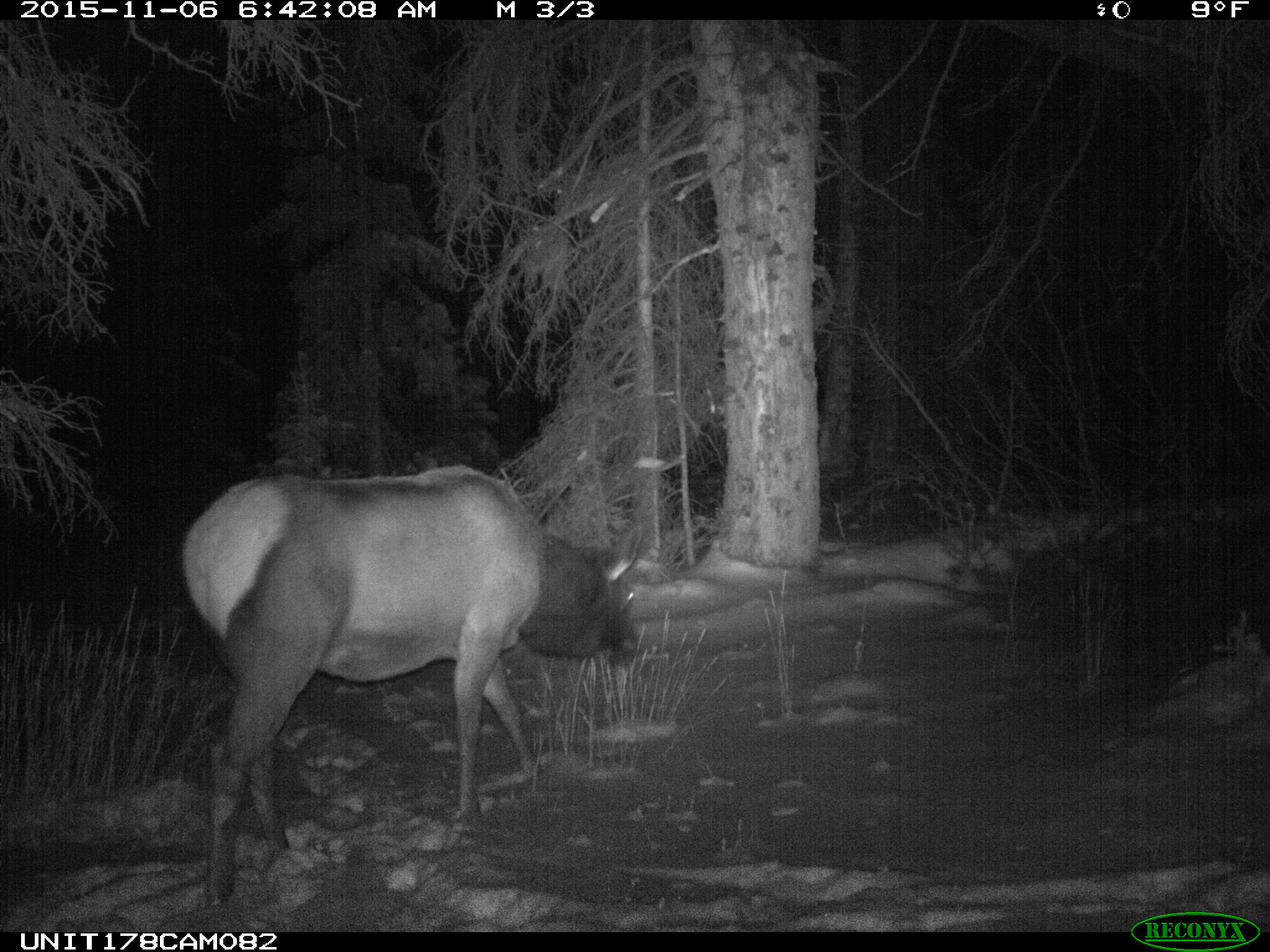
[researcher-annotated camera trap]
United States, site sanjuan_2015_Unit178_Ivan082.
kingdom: Animalia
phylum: Chordata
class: Mammalia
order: Artiodactyla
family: Cervidae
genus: Cervus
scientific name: Cervus elaphus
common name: red deer